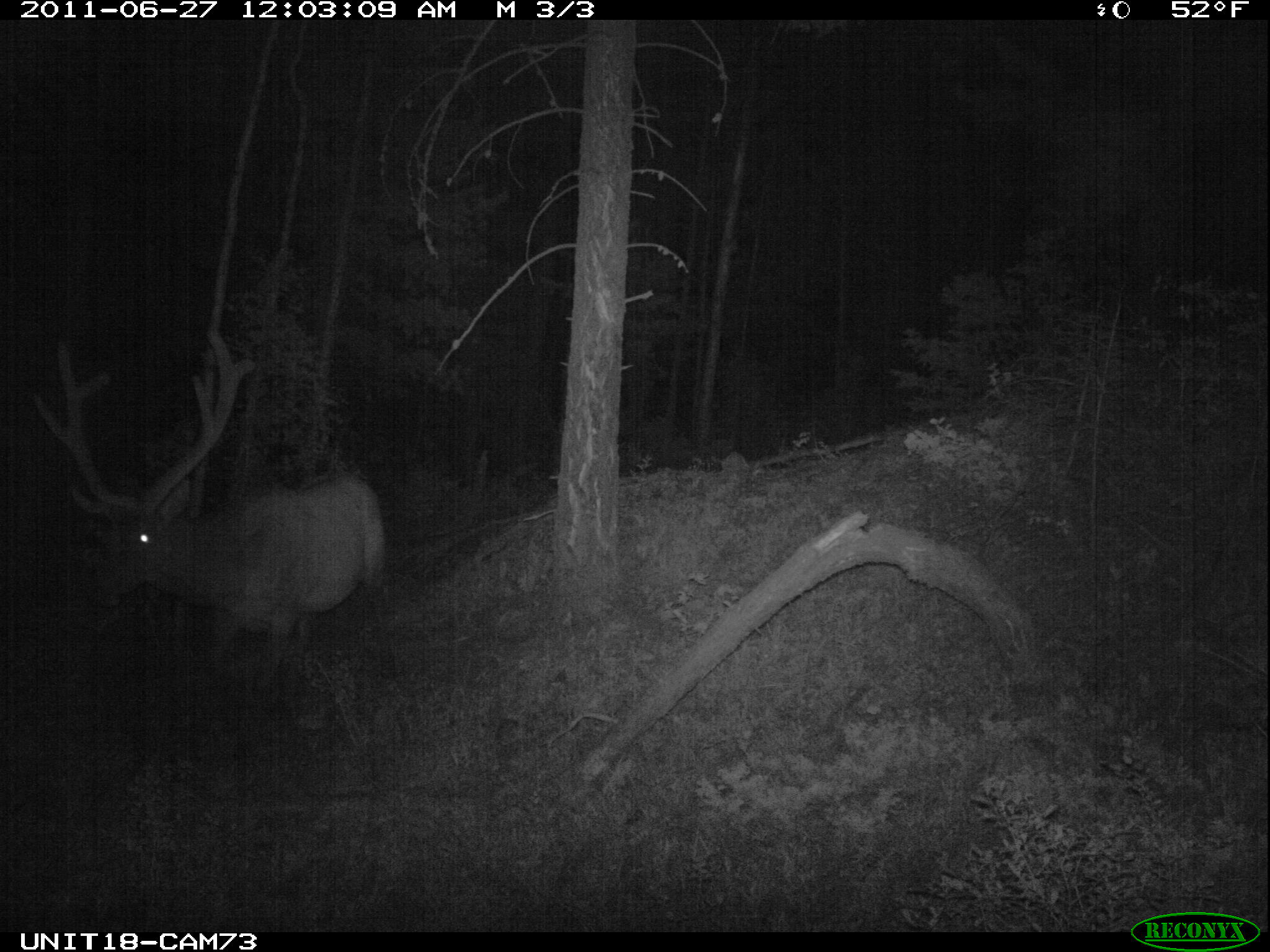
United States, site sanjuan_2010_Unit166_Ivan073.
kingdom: Animalia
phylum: Chordata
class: Mammalia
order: Artiodactyla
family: Cervidae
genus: Cervus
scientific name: Cervus elaphus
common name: red deer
Cervus elaphus (red deer).